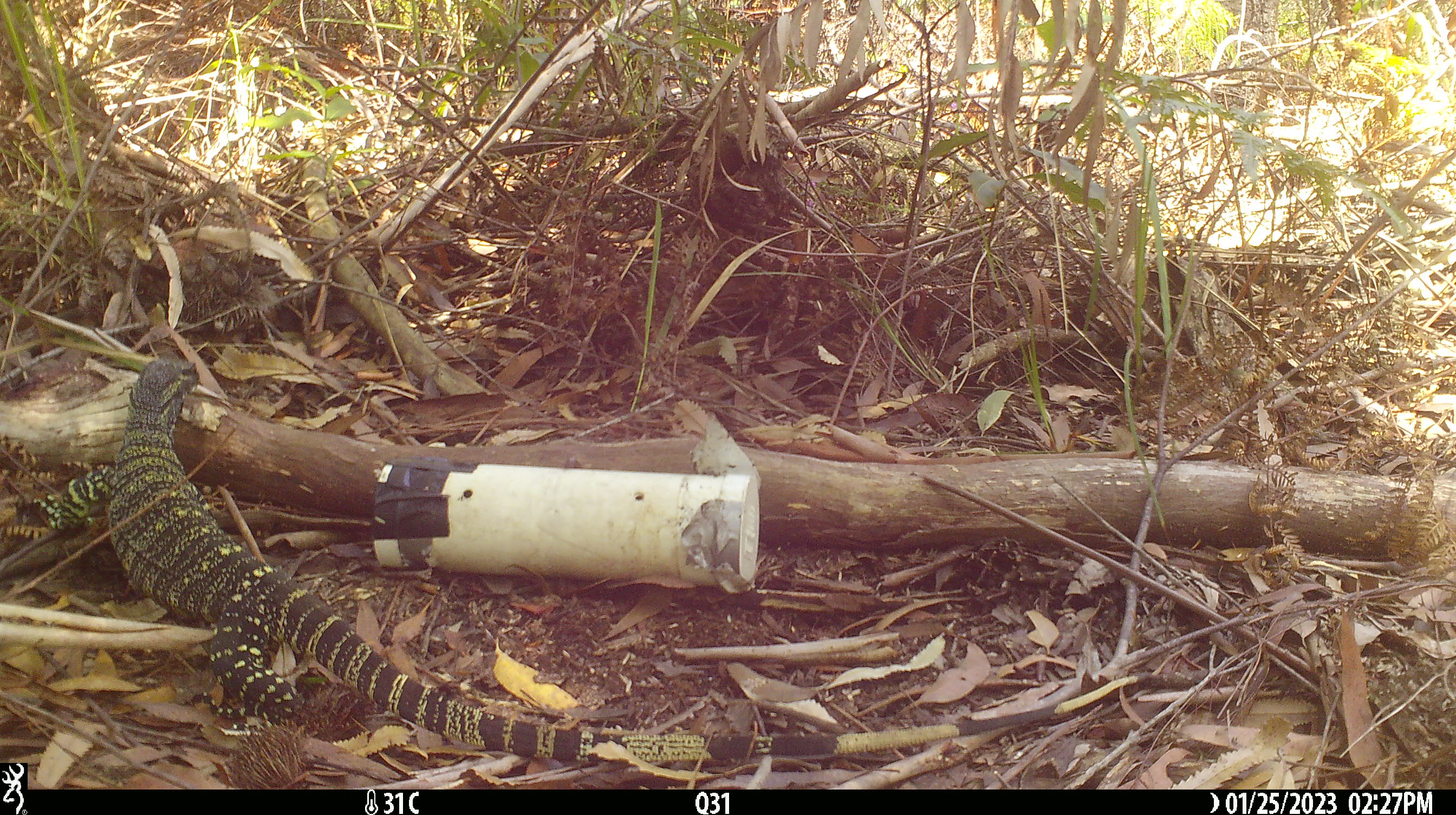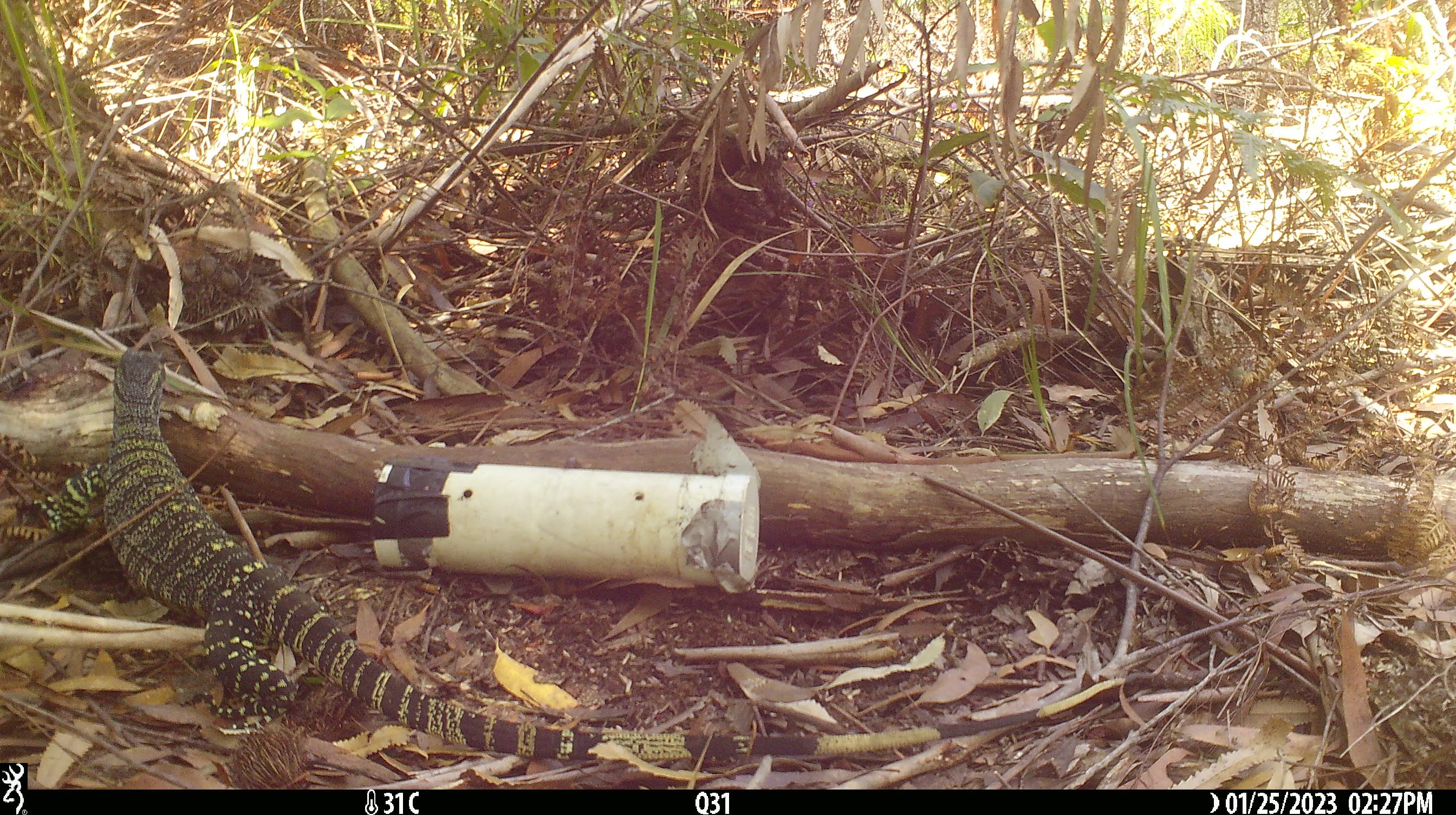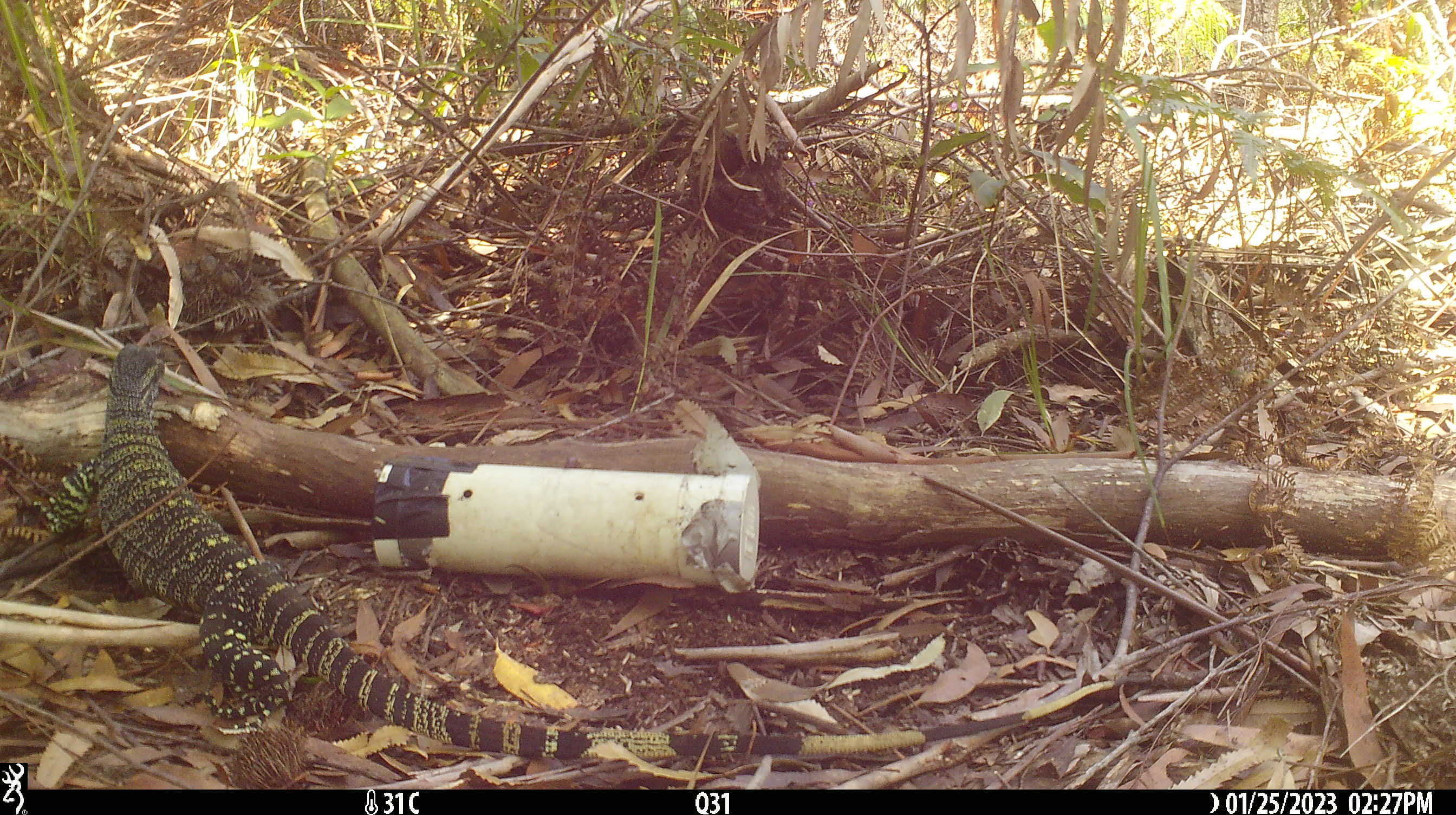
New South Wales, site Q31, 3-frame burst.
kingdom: Animalia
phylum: Chordata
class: Reptilia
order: Squamata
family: Varanidae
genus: Varanus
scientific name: Varanus varius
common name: lace monitor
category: goanna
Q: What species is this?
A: Goanna (lace monitor) (Varanus varius).